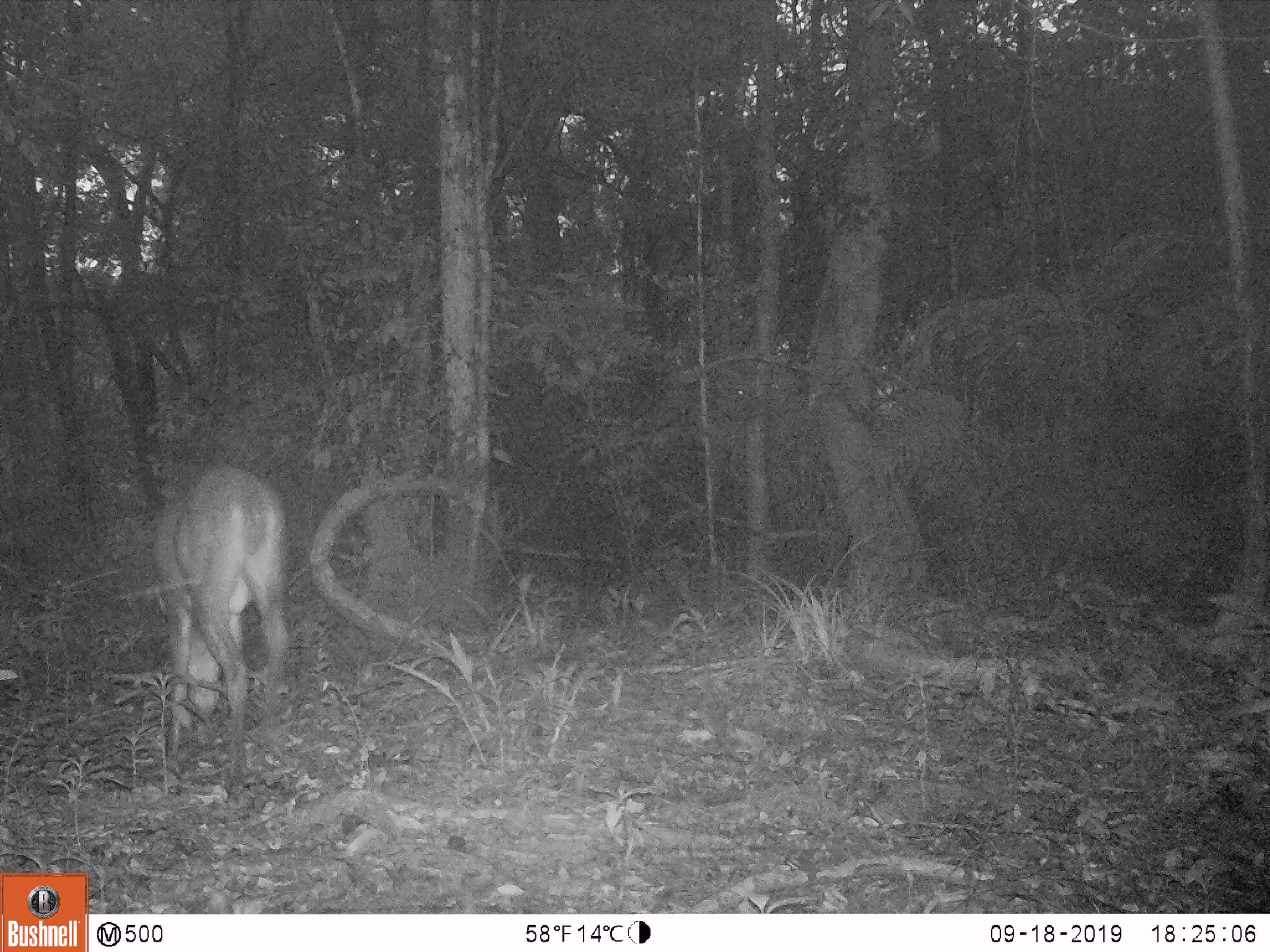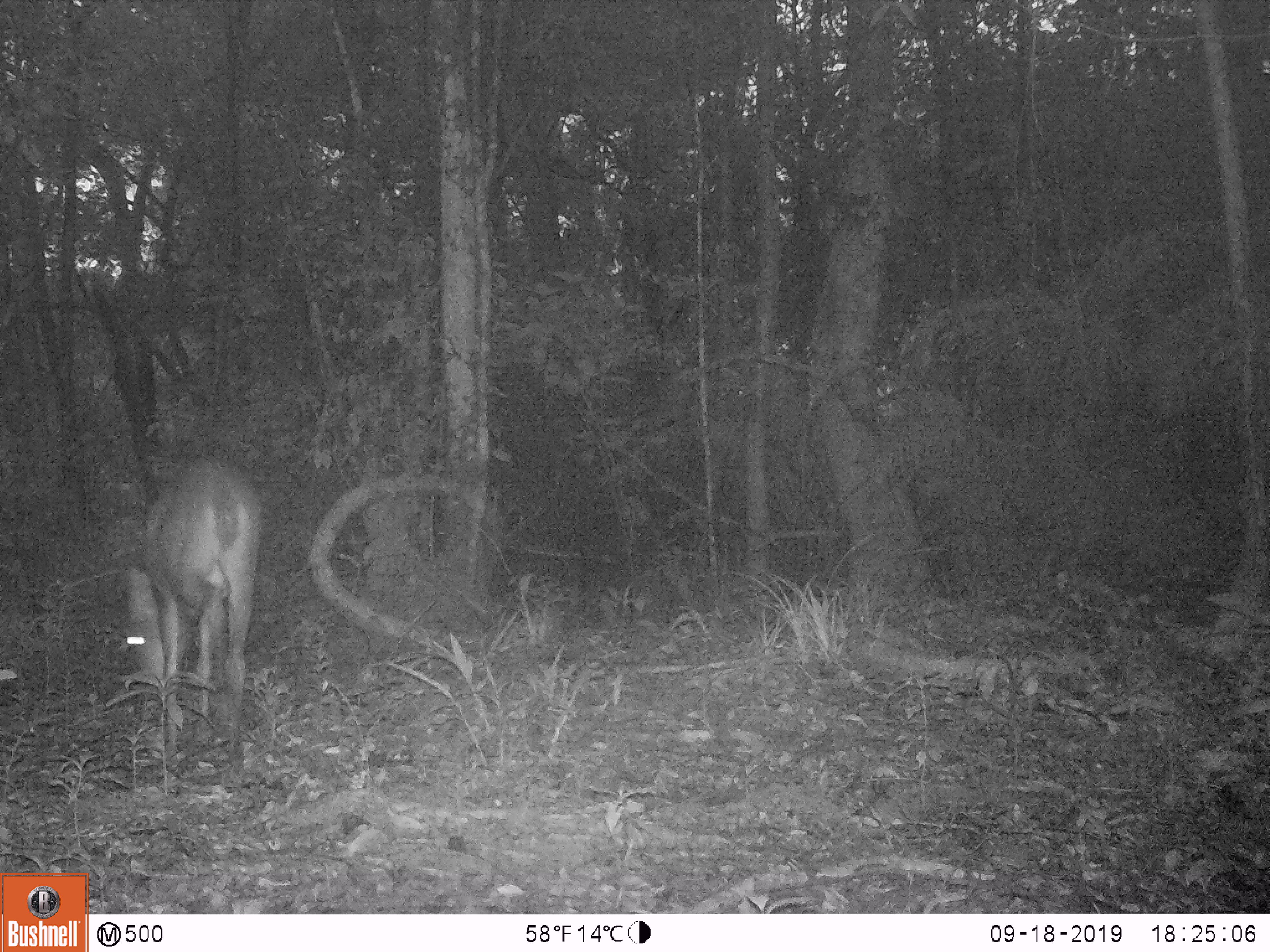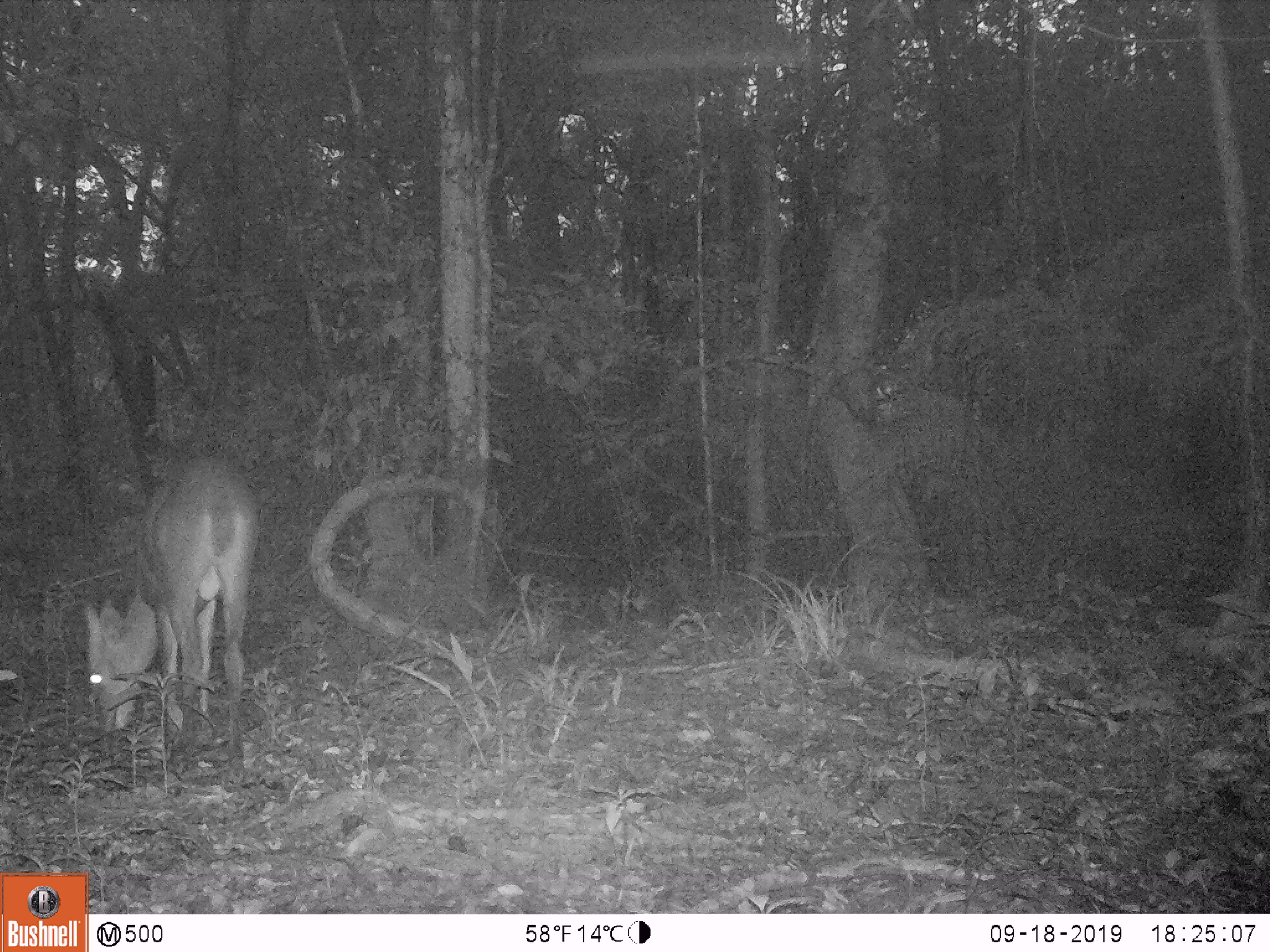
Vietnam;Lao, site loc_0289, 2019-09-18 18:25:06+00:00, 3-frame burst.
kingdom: Animalia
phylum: Chordata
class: Mammalia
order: Artiodactyla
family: Cervidae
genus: Muntiacus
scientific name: Muntiacus vuquangensis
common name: large-antlered muntjac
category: large antlered muntjac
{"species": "large antlered muntjac (large-antlered muntjac) (Muntiacus vuquangensis)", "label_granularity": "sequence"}